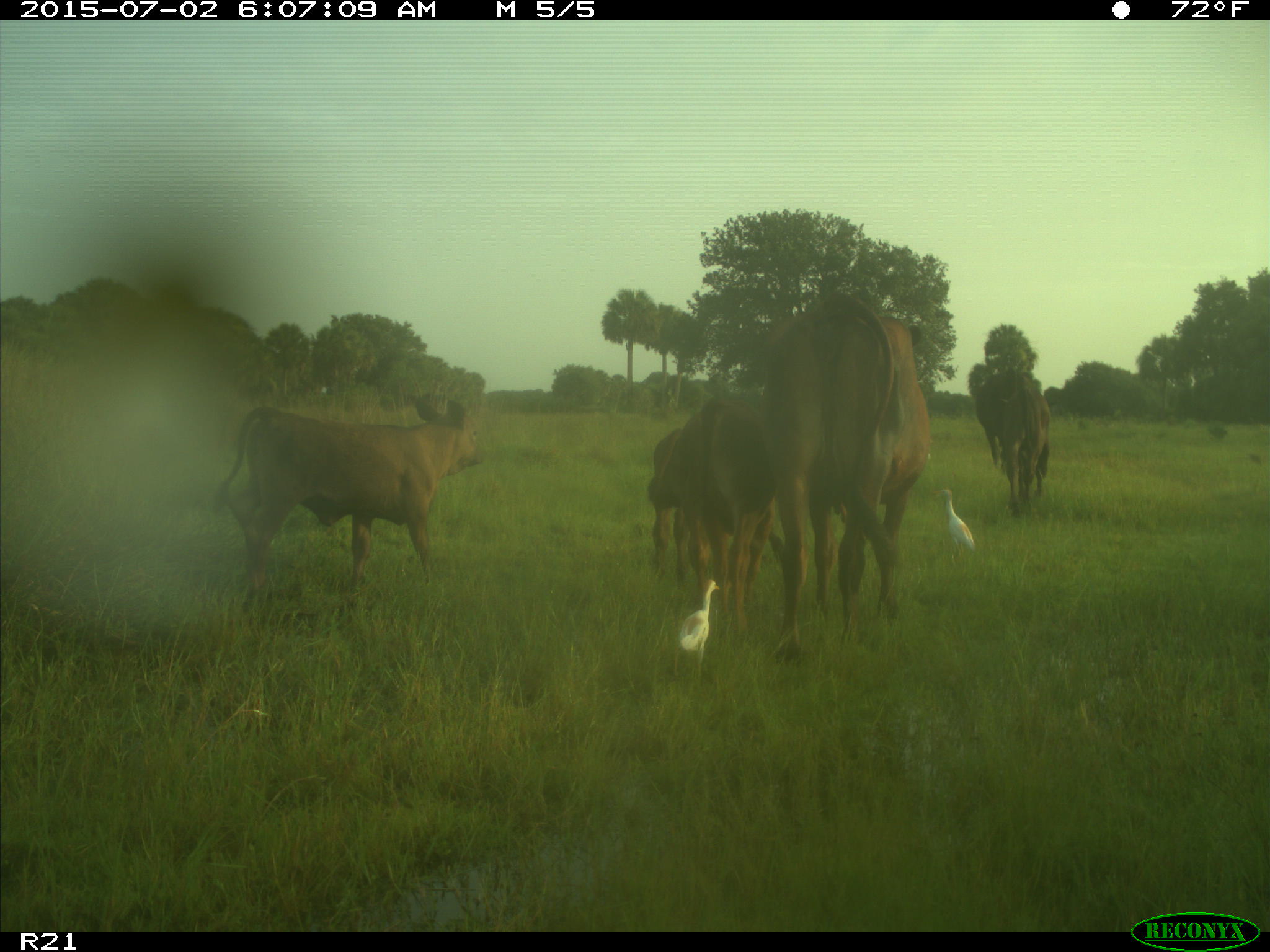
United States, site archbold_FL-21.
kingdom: Animalia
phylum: Chordata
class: Mammalia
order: Artiodactyla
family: Bovidae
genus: Bos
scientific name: Bos taurus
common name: domestic cow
Bos taurus (domestic cow).